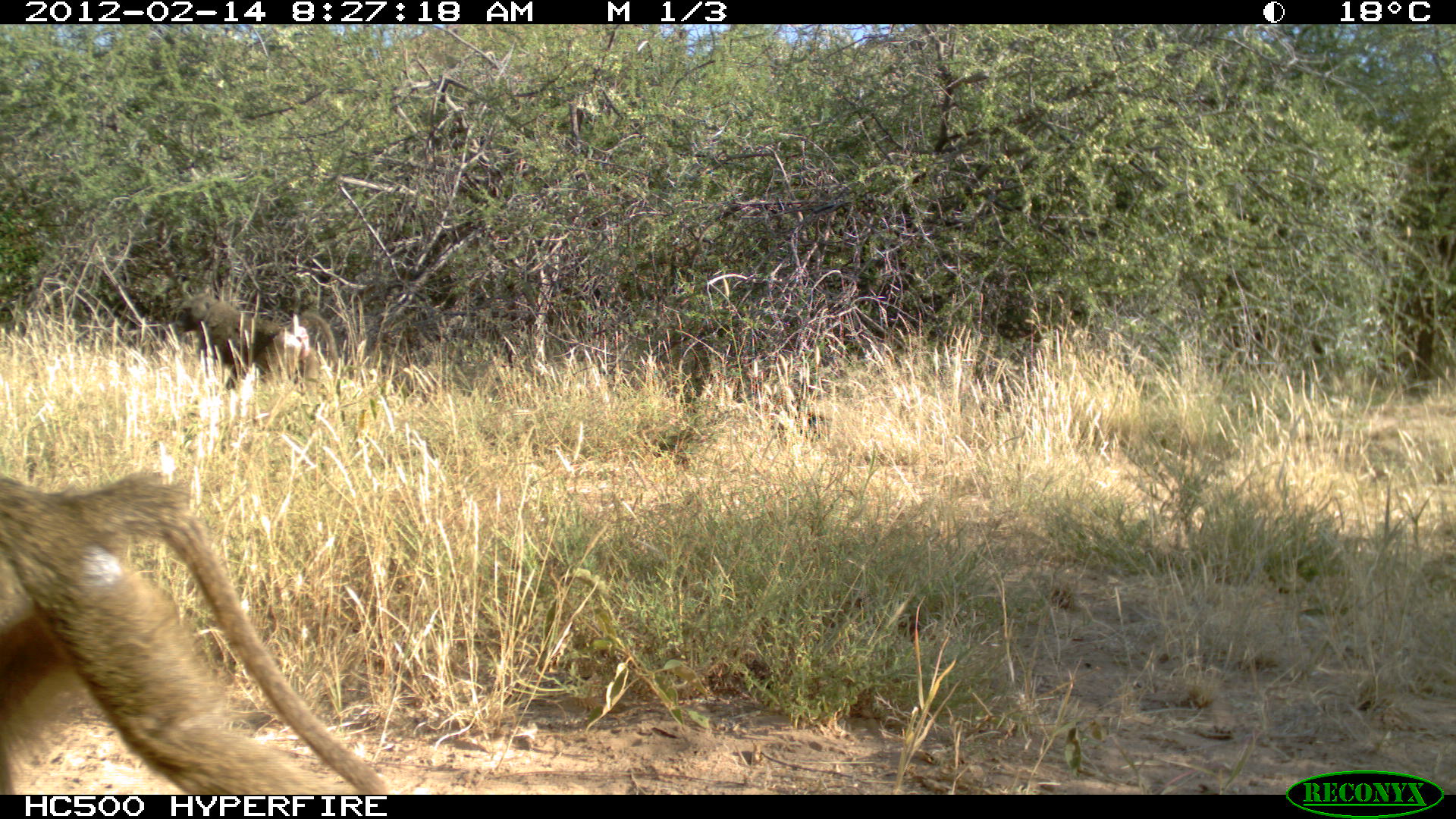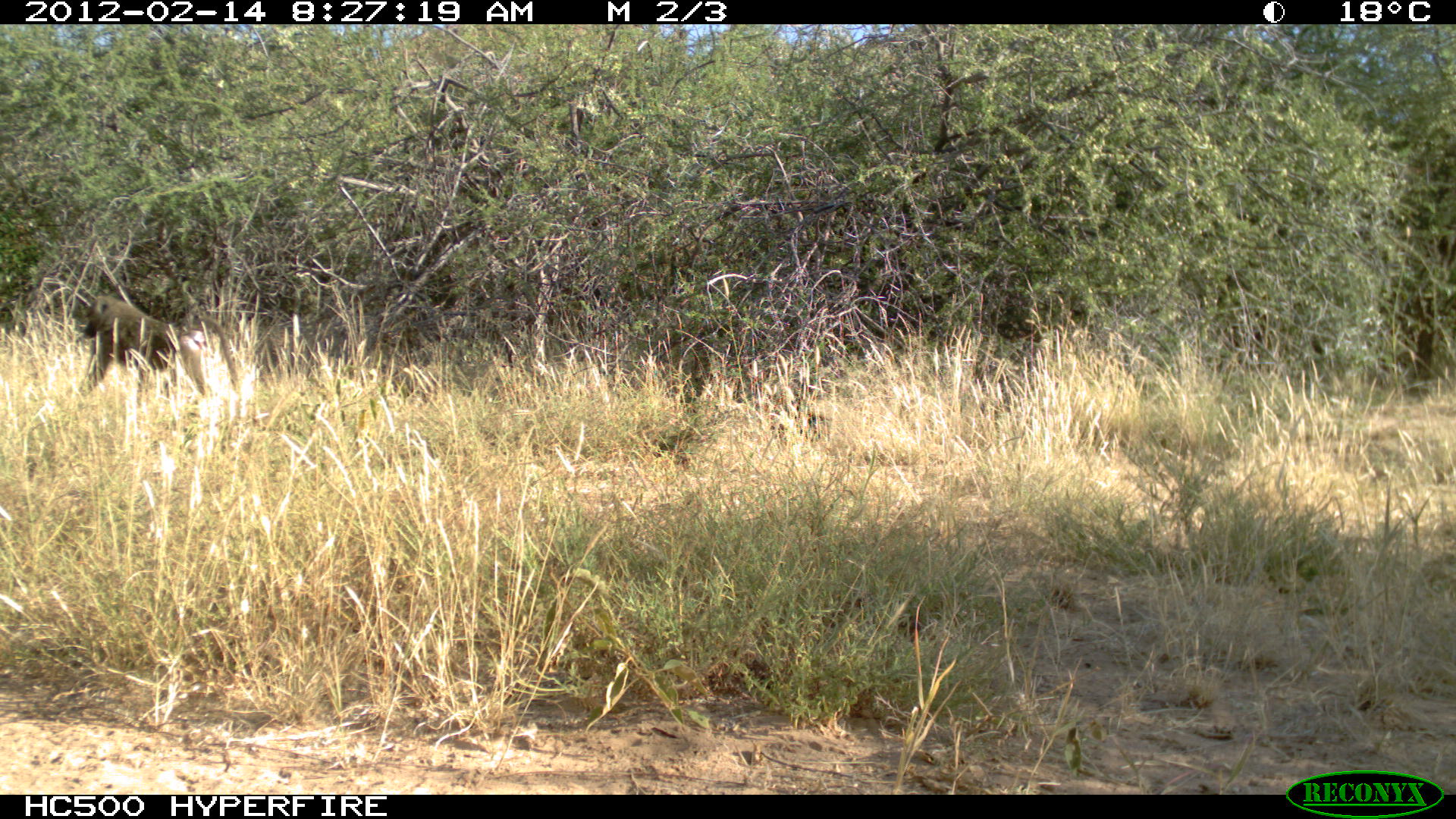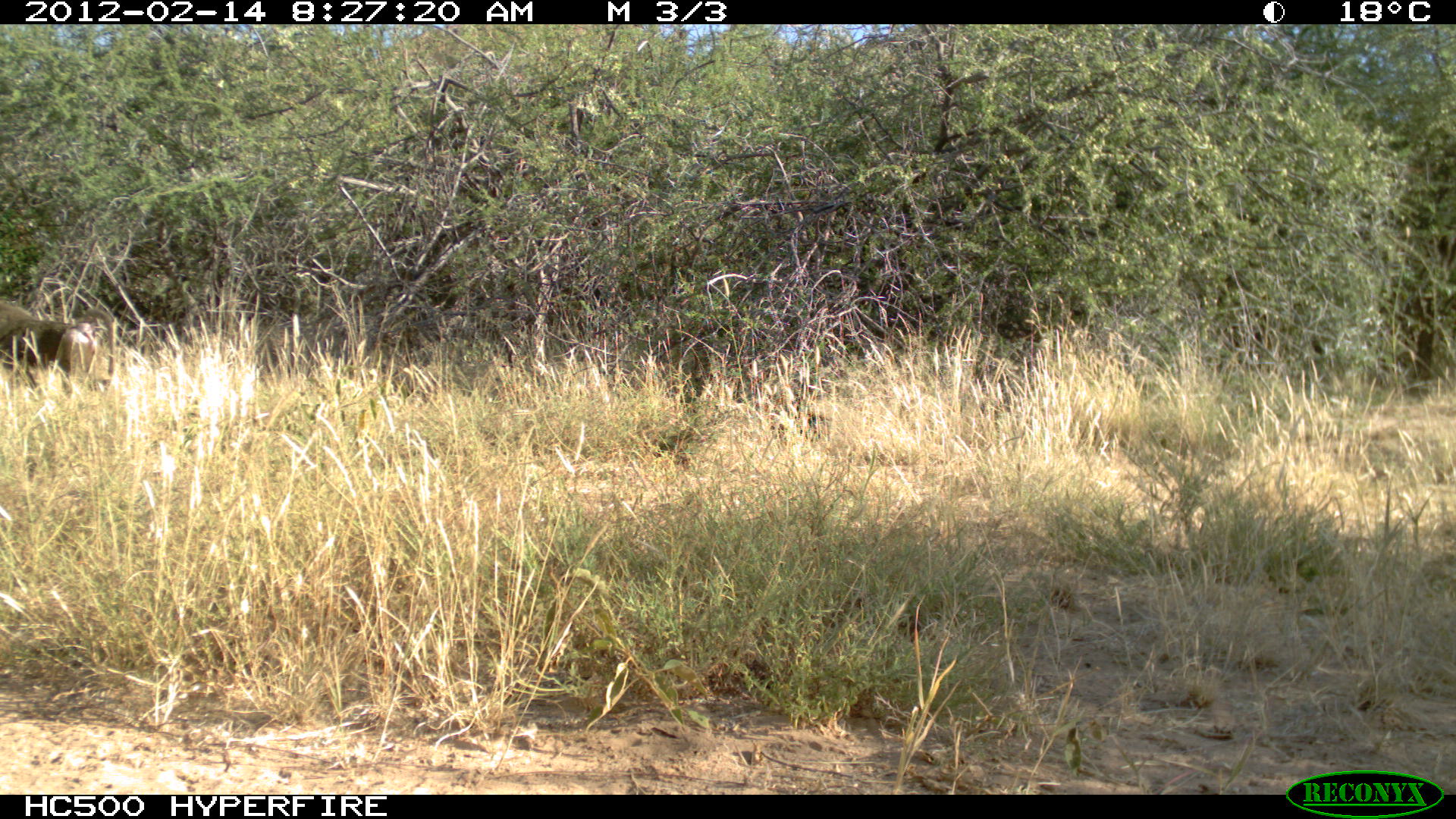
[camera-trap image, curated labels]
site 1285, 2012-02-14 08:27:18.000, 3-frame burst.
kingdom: Animalia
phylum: Chordata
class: Mammalia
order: Primates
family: Cercopithecidae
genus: Papio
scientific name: Papio anubis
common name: olive baboon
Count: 2.